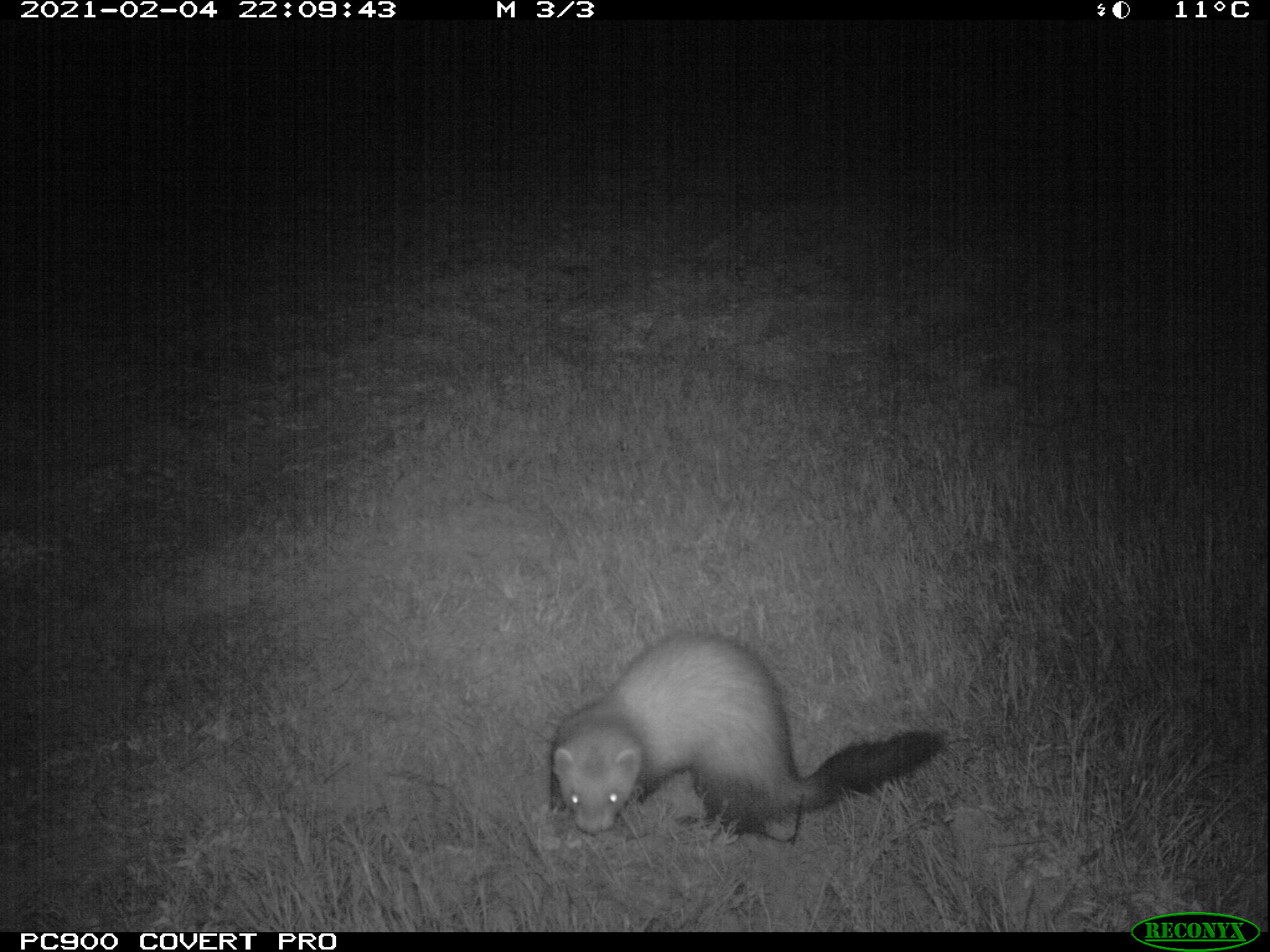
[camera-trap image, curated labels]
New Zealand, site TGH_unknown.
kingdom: Animalia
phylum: Chordata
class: Mammalia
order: Carnivora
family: Mustelidae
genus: Mustela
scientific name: Mustela furo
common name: ferret